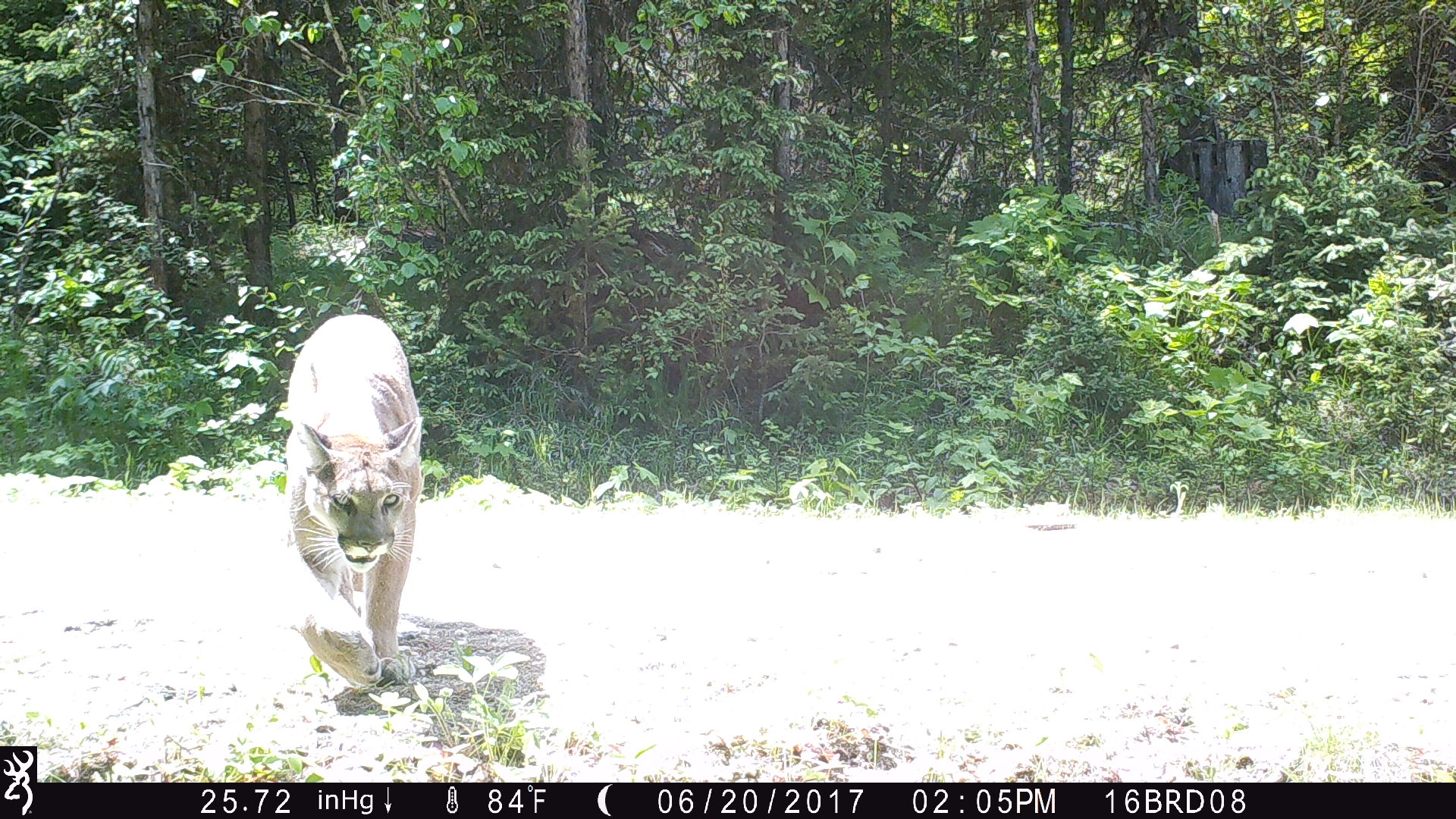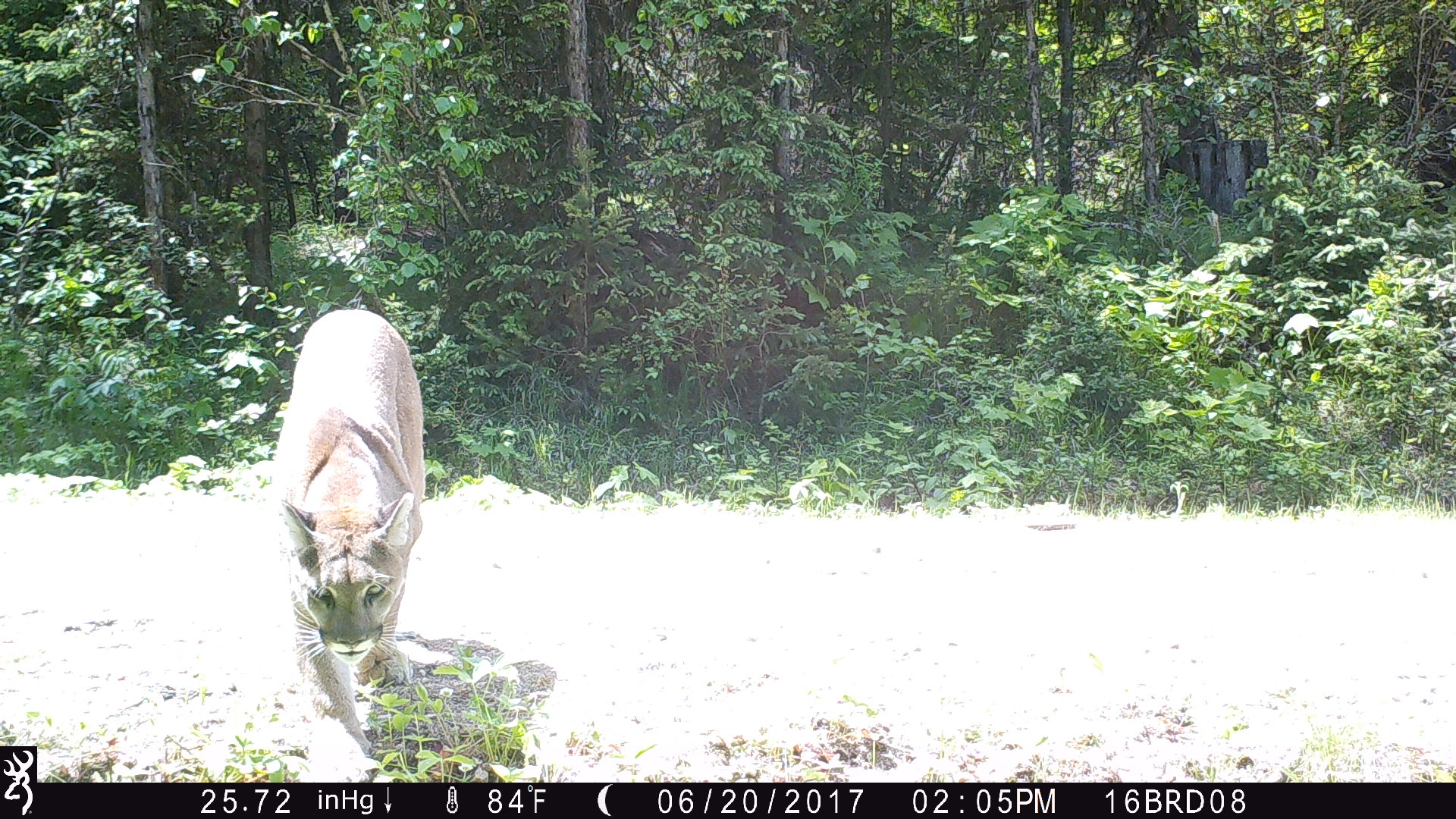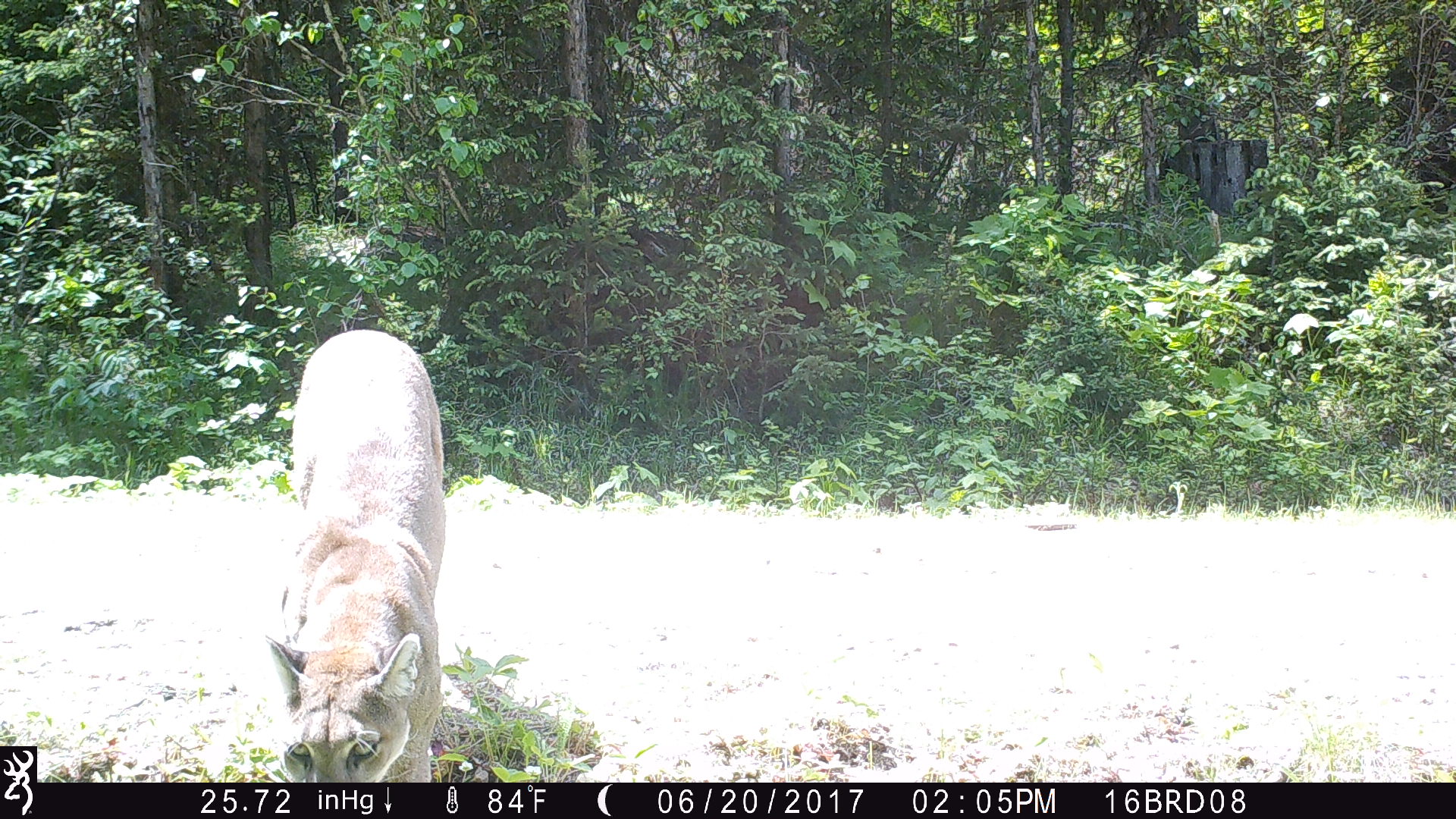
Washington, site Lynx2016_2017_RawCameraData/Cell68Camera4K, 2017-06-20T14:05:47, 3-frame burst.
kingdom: Animalia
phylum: Chordata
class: Mammalia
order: Carnivora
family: Felidae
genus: Puma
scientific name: Puma concolor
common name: mountain lion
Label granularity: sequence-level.